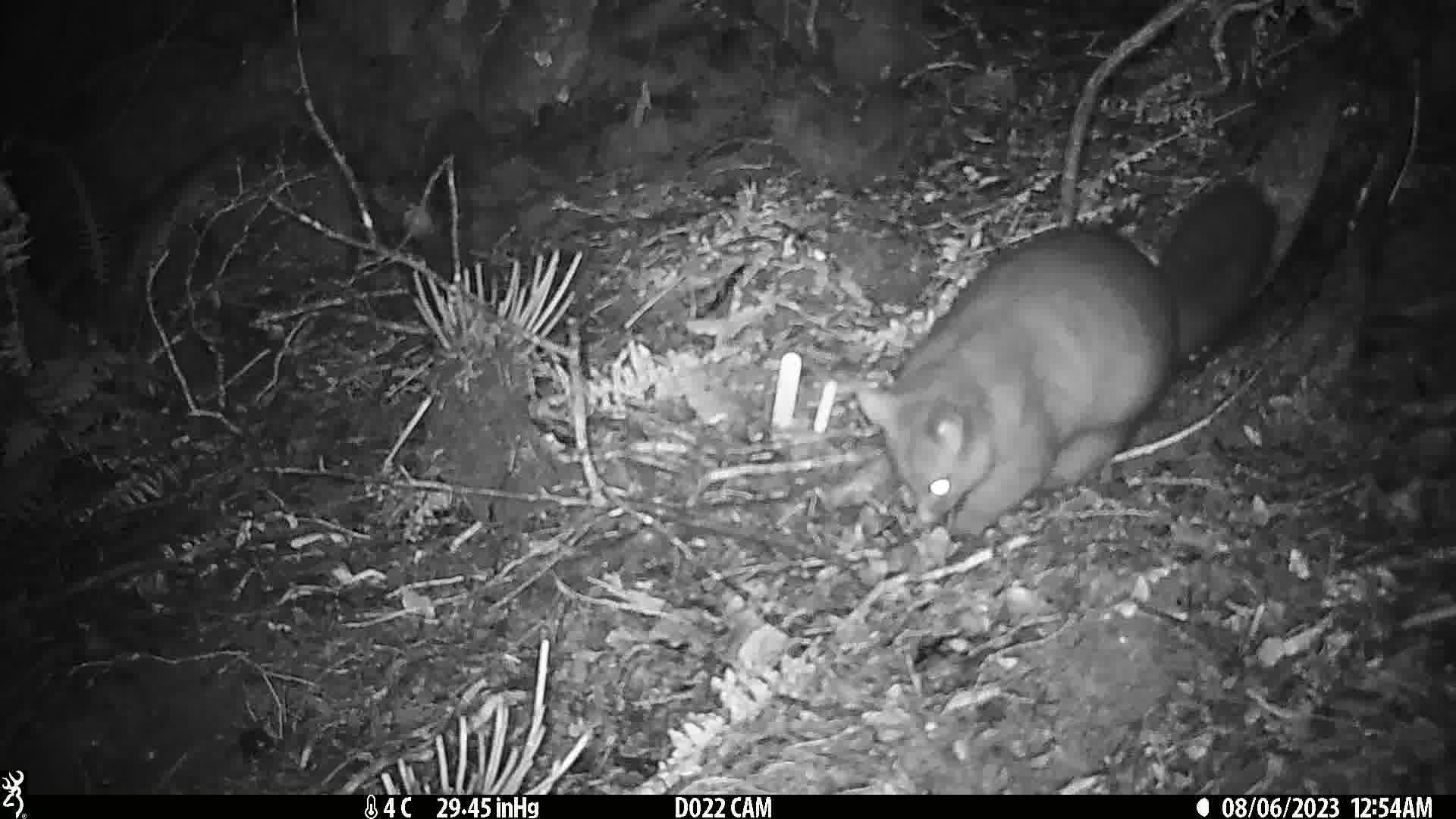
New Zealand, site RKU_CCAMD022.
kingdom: Animalia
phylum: Chordata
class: Mammalia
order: Diprotodontia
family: Phalangeridae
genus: Trichosurus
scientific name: Trichosurus vulpecula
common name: common brushtail possum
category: possum